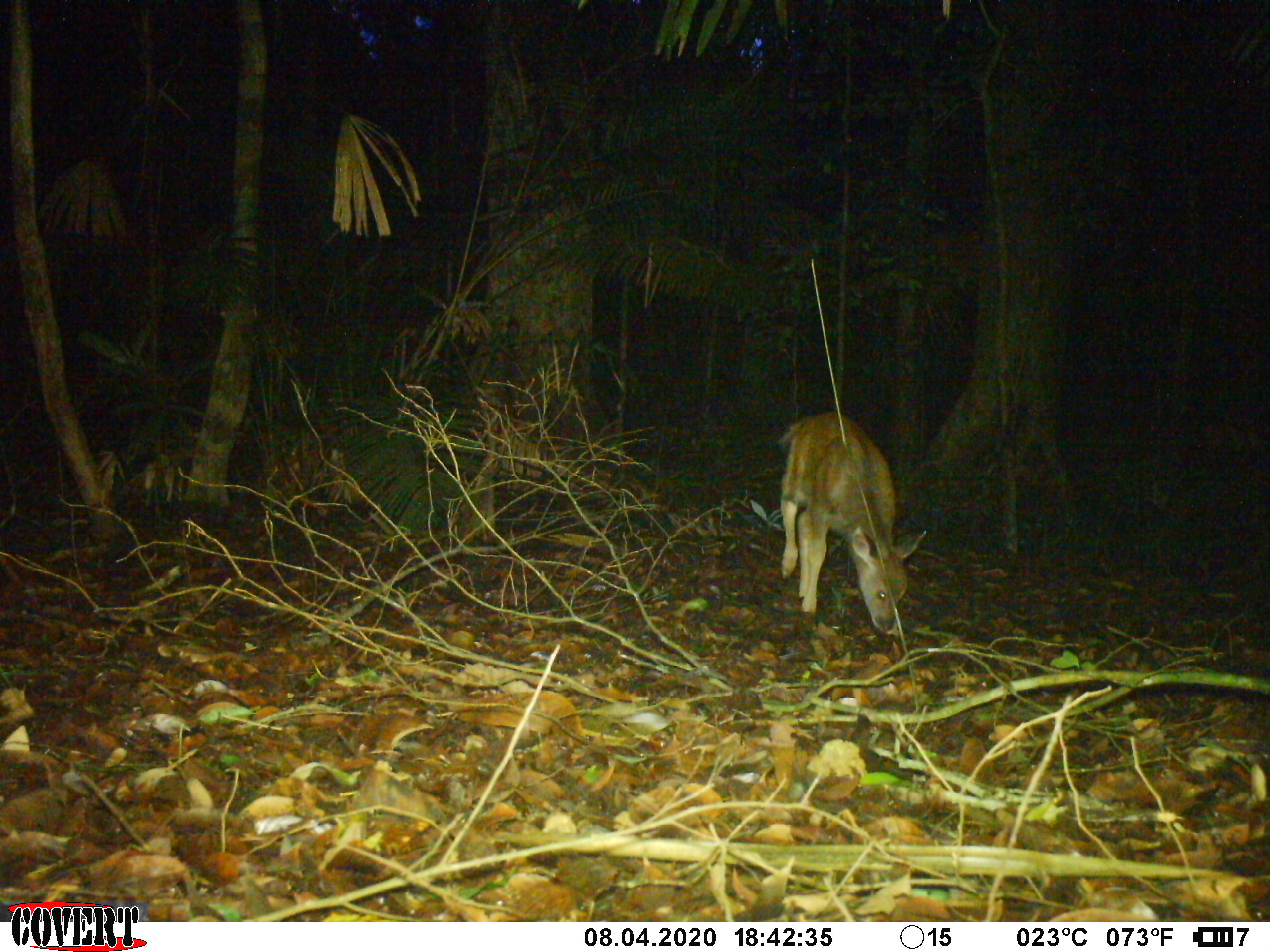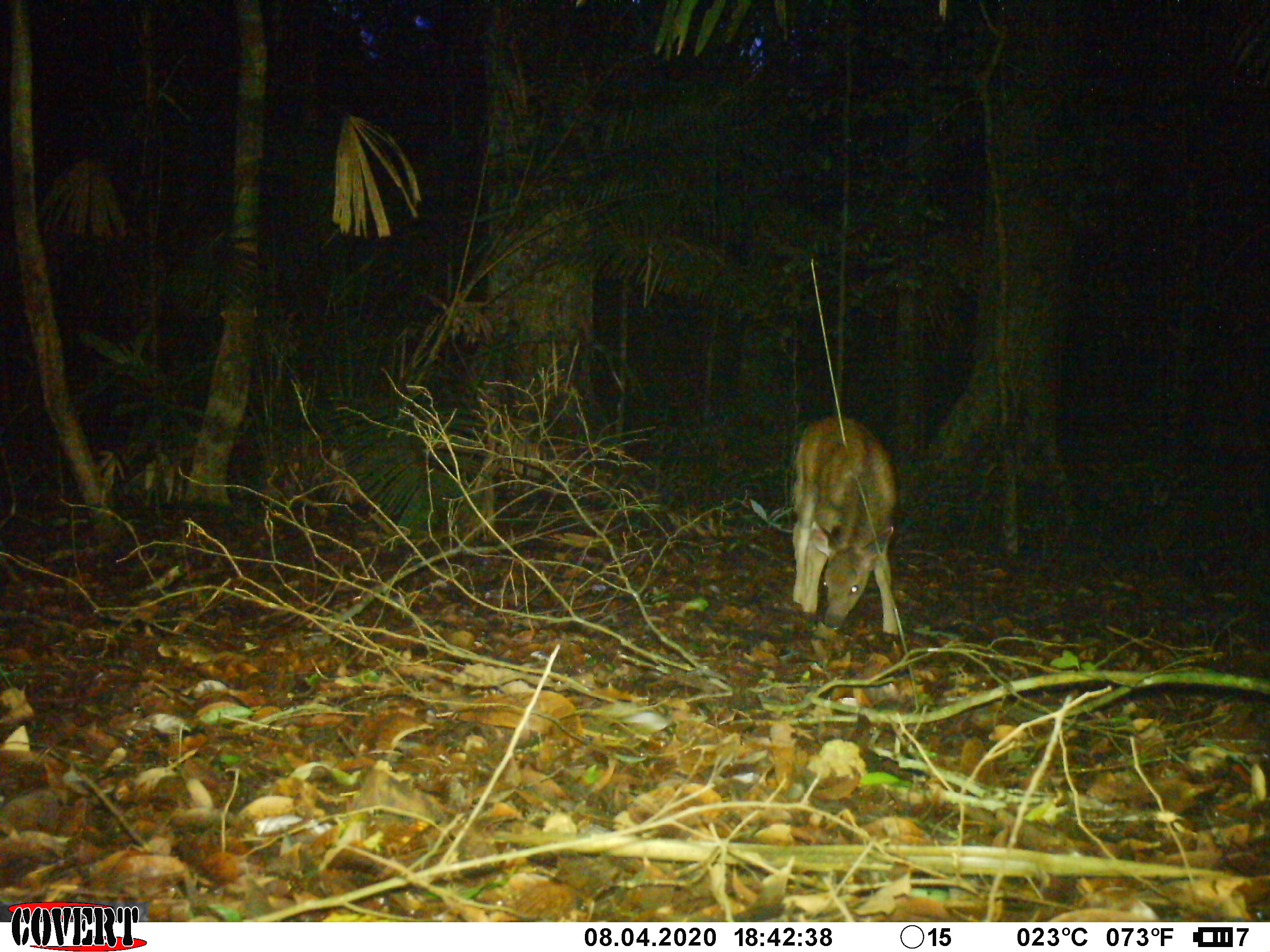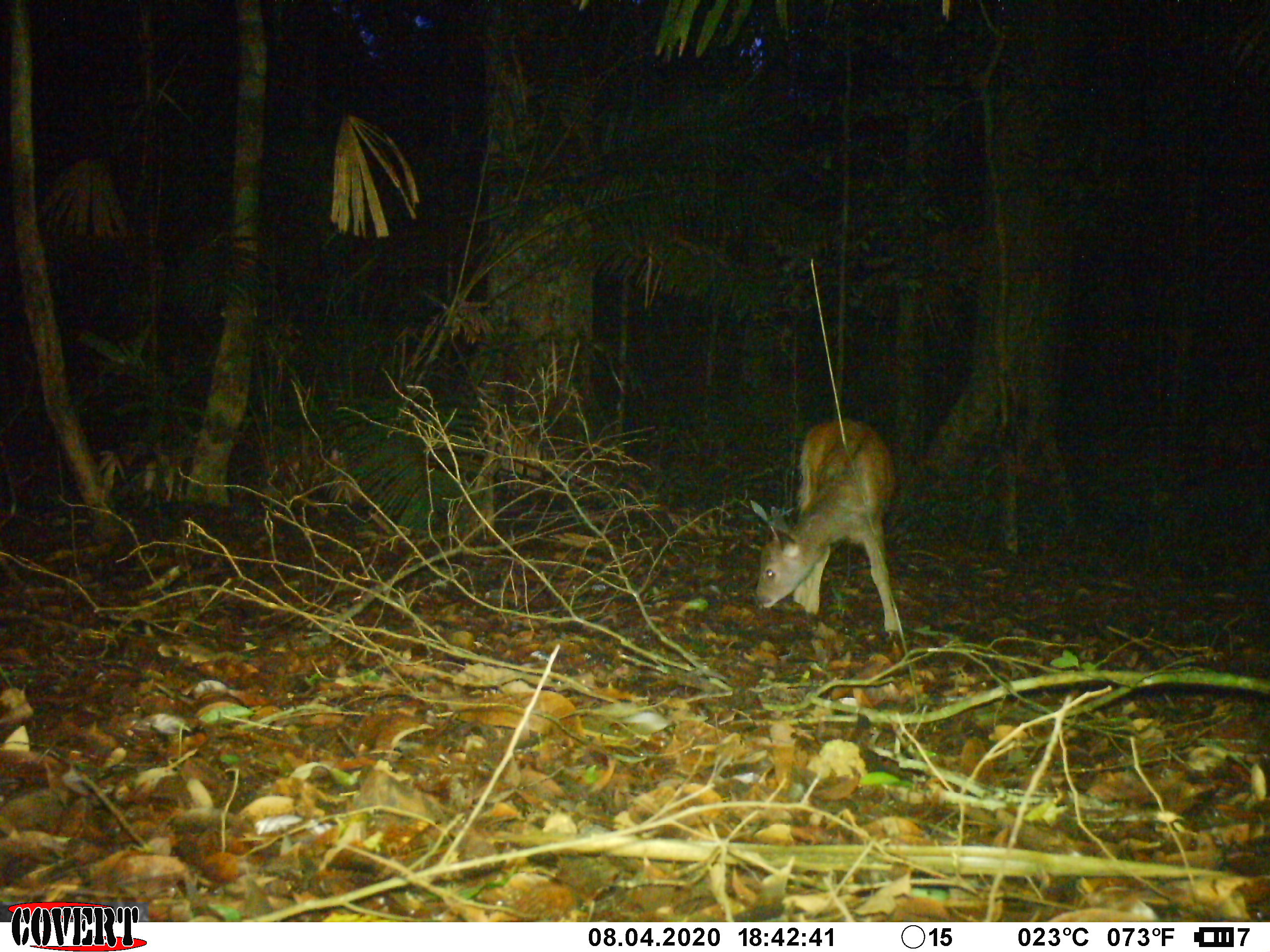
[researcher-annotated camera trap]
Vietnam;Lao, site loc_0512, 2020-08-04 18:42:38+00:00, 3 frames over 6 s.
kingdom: Animalia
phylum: Chordata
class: Mammalia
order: Artiodactyla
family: Cervidae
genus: Rusa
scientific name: Rusa unicolor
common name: sambar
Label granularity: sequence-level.